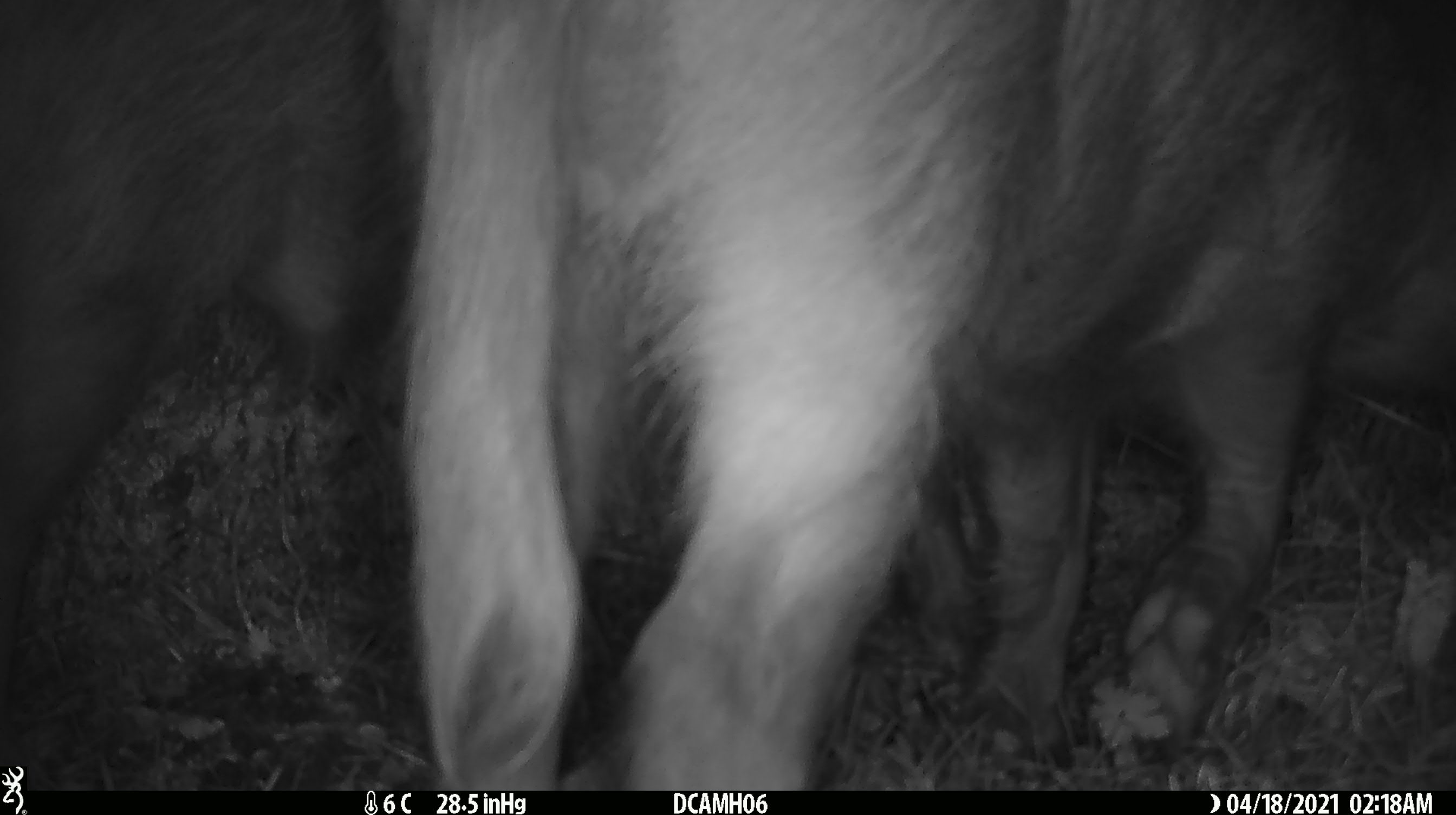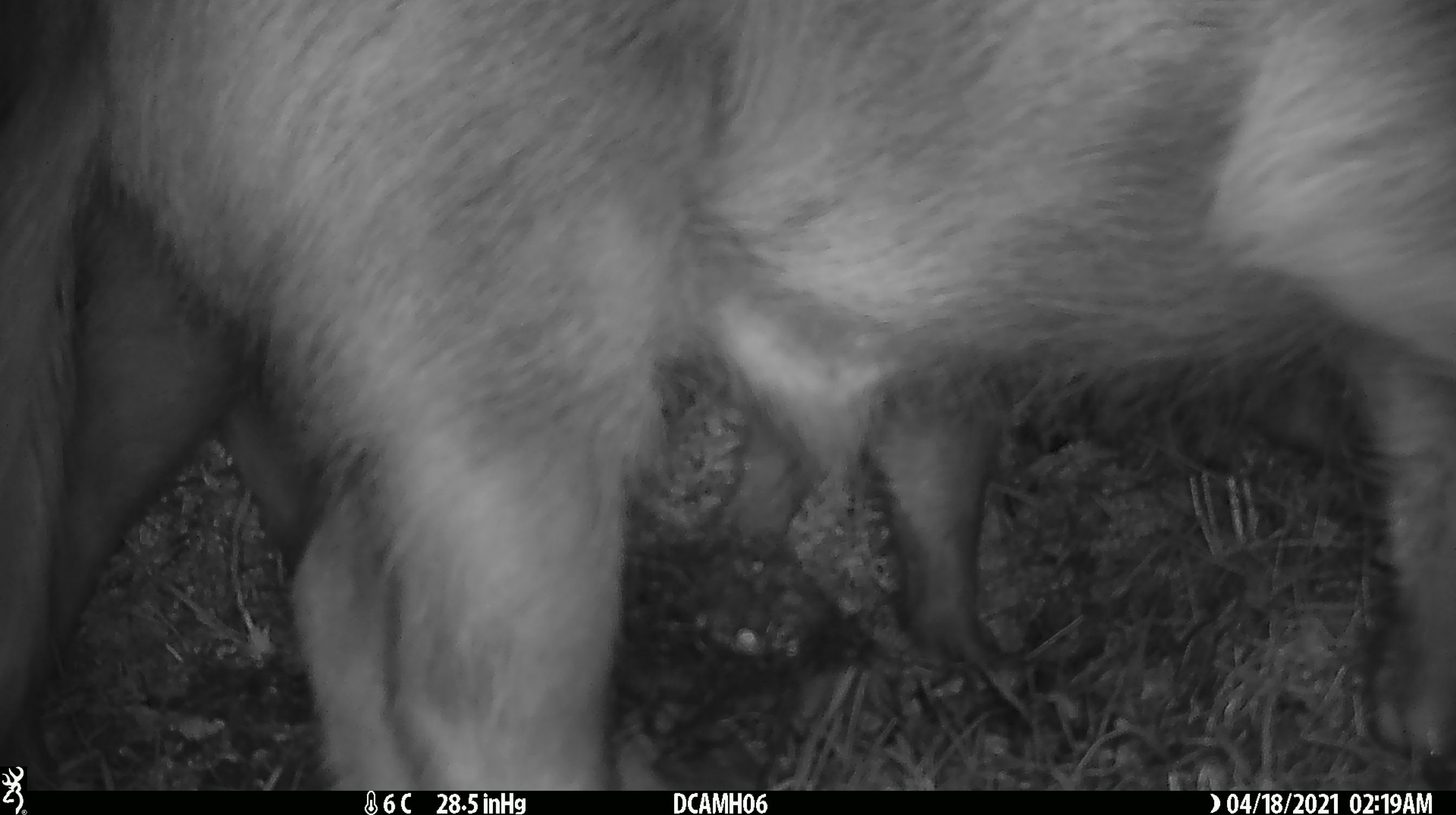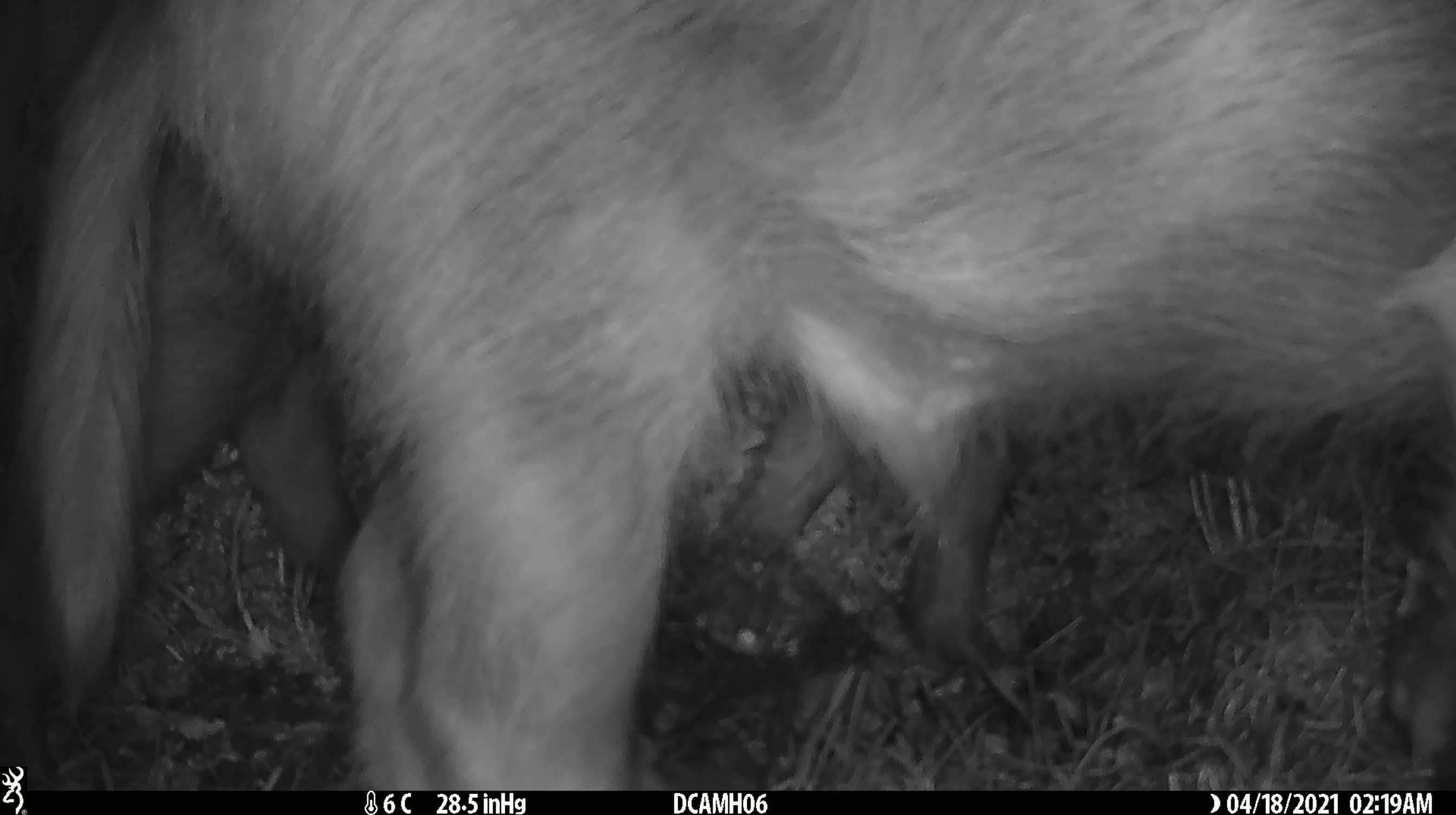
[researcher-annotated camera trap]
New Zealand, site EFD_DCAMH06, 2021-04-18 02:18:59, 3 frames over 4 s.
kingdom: Animalia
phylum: Chordata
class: Mammalia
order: Artiodactyla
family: Suidae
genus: Sus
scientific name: Sus scrofa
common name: pig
Pig (Sus scrofa).